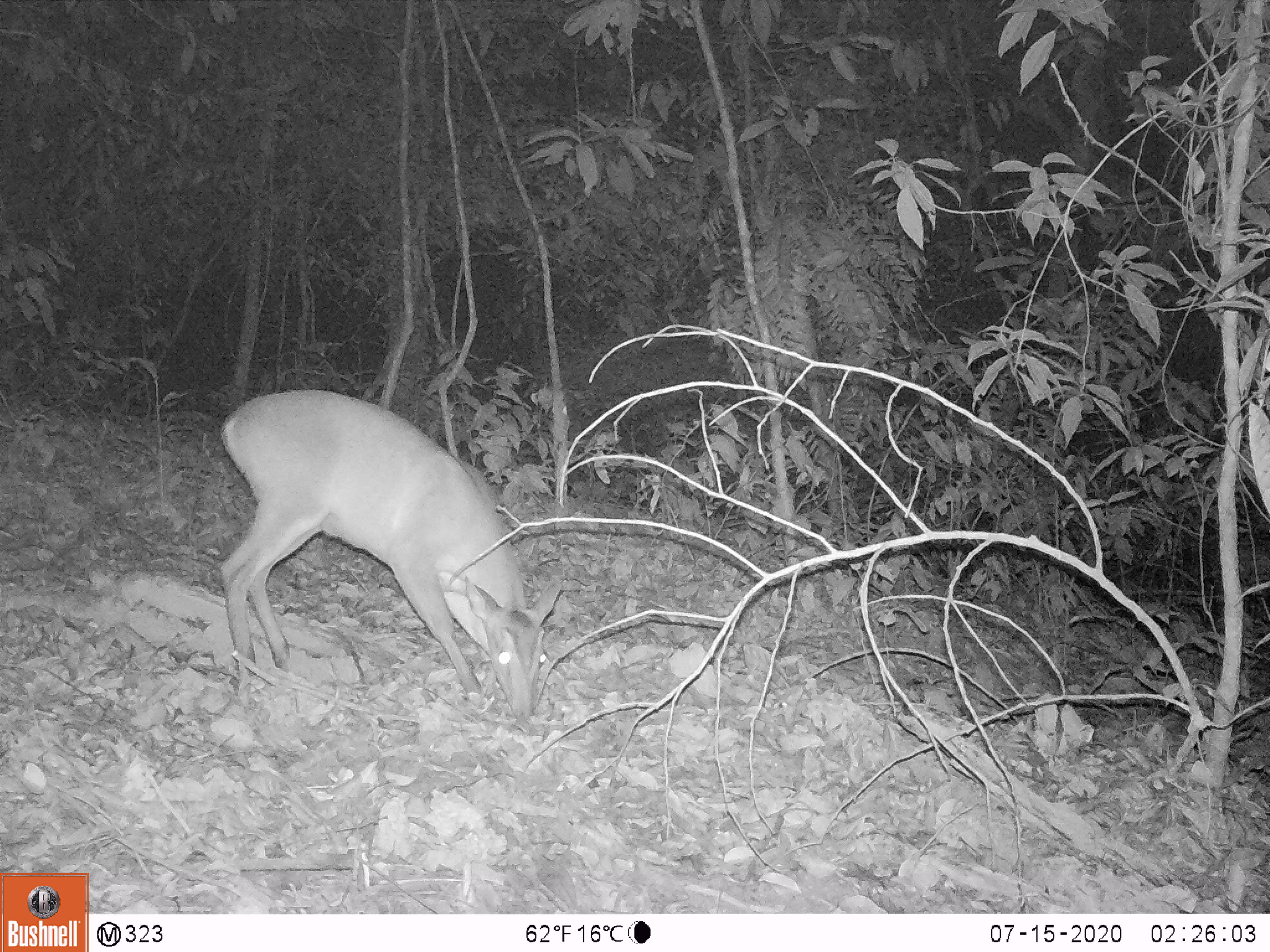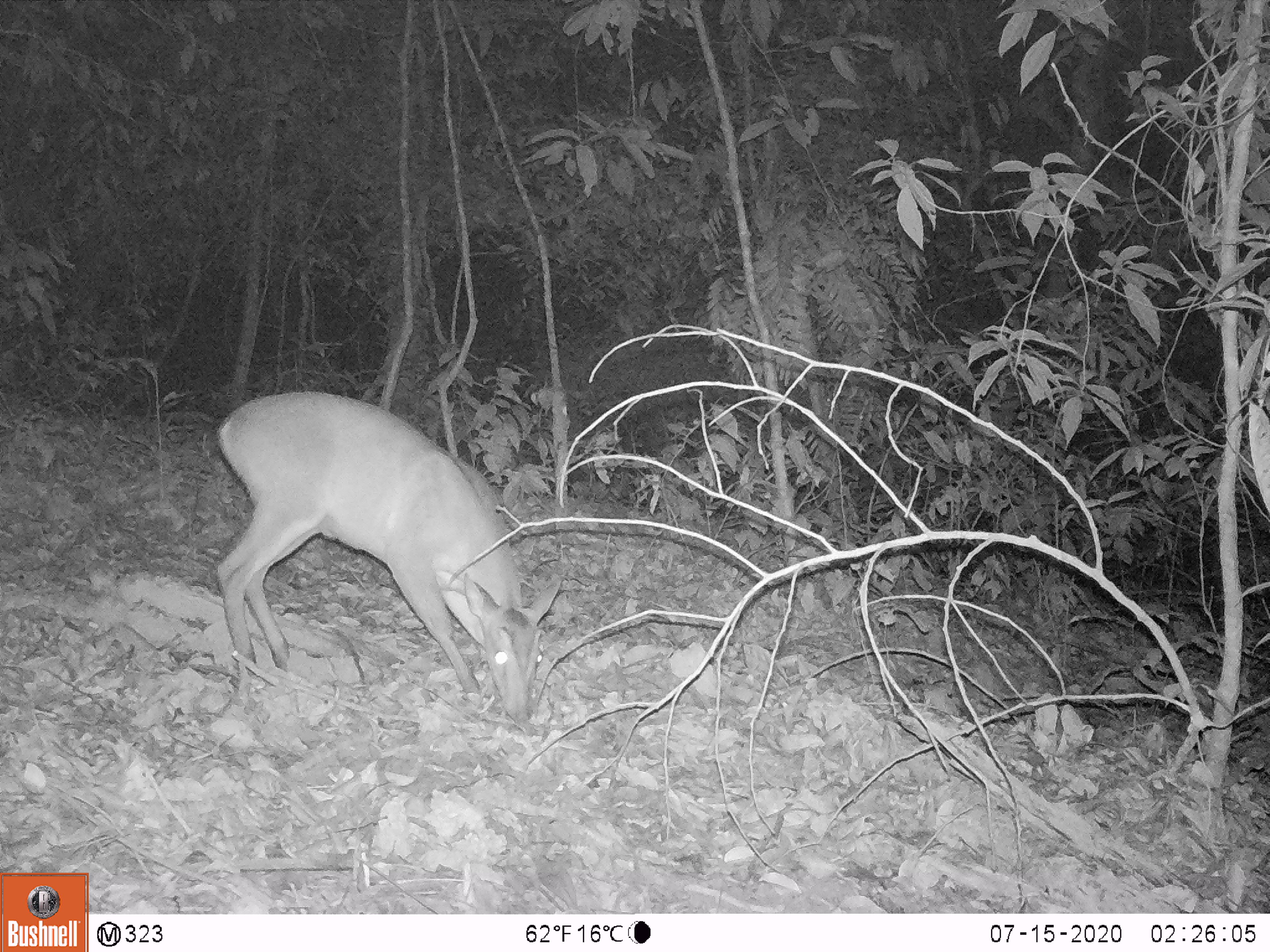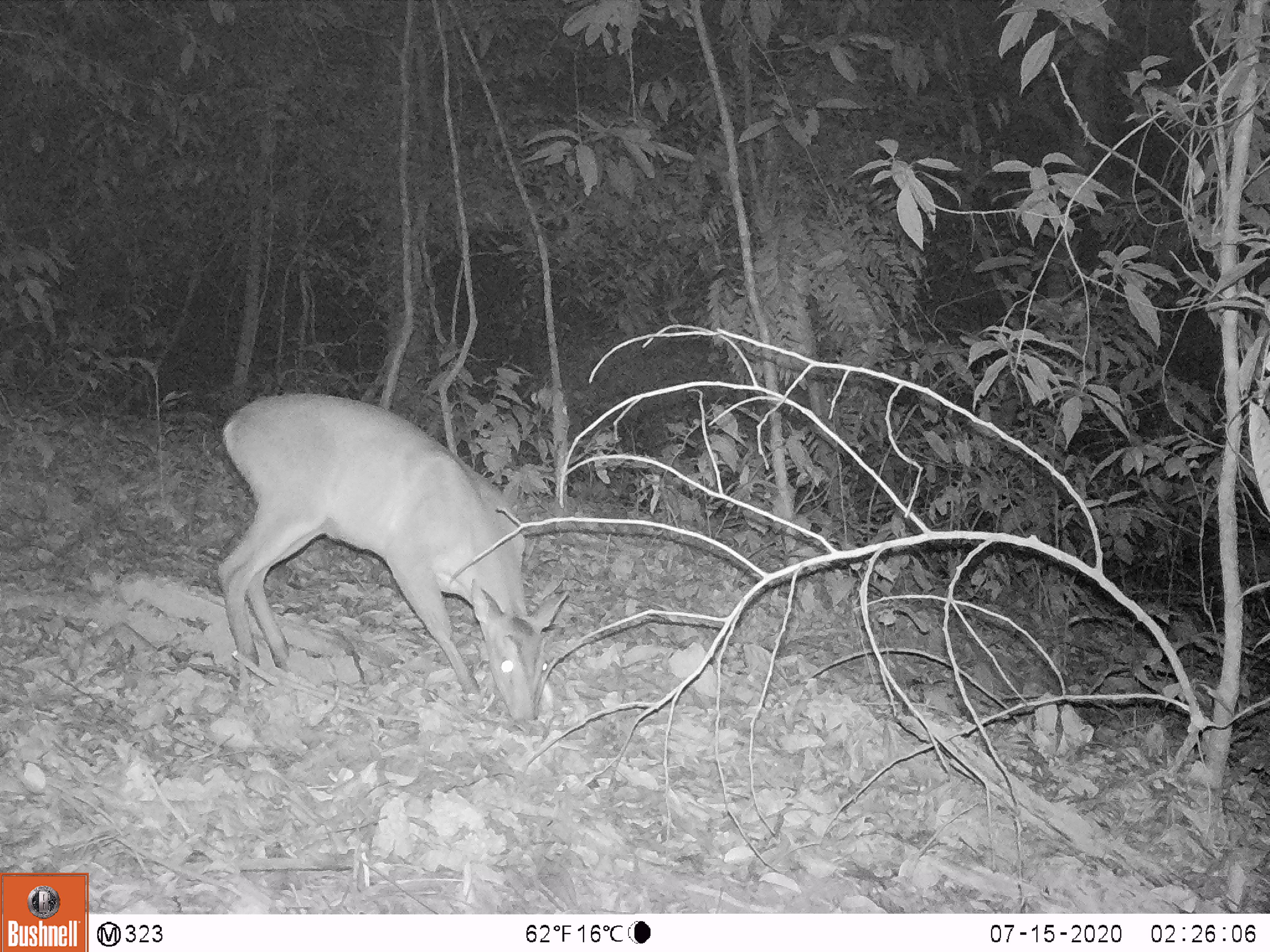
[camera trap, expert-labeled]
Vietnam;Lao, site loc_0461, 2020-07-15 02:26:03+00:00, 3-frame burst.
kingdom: Animalia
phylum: Chordata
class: Mammalia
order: Artiodactyla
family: Cervidae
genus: Muntiacus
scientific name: Muntiacus vuquangensis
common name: large-antlered muntjac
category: large antlered muntjac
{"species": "large antlered muntjac (large-antlered muntjac) (Muntiacus vuquangensis)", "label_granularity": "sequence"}